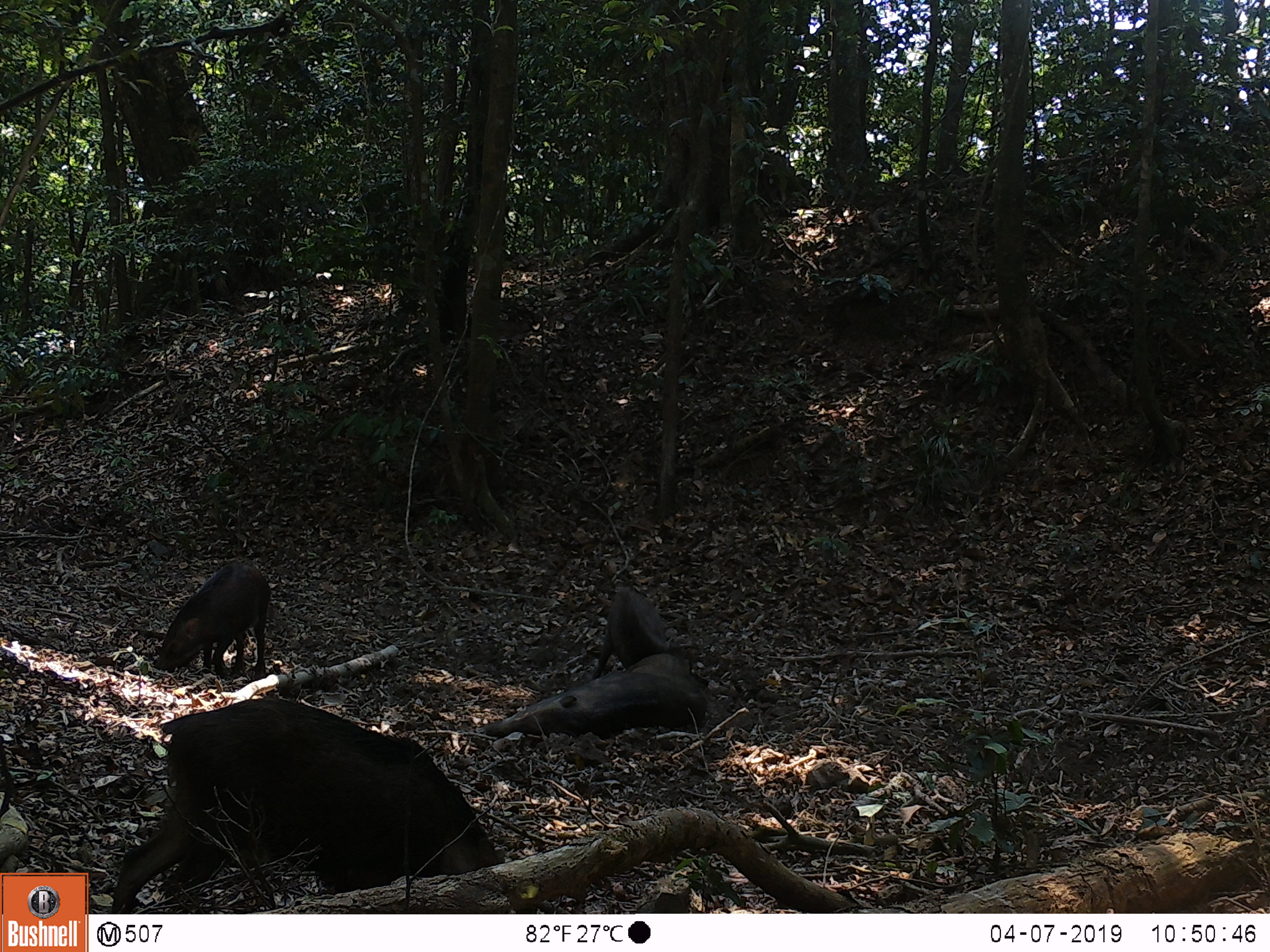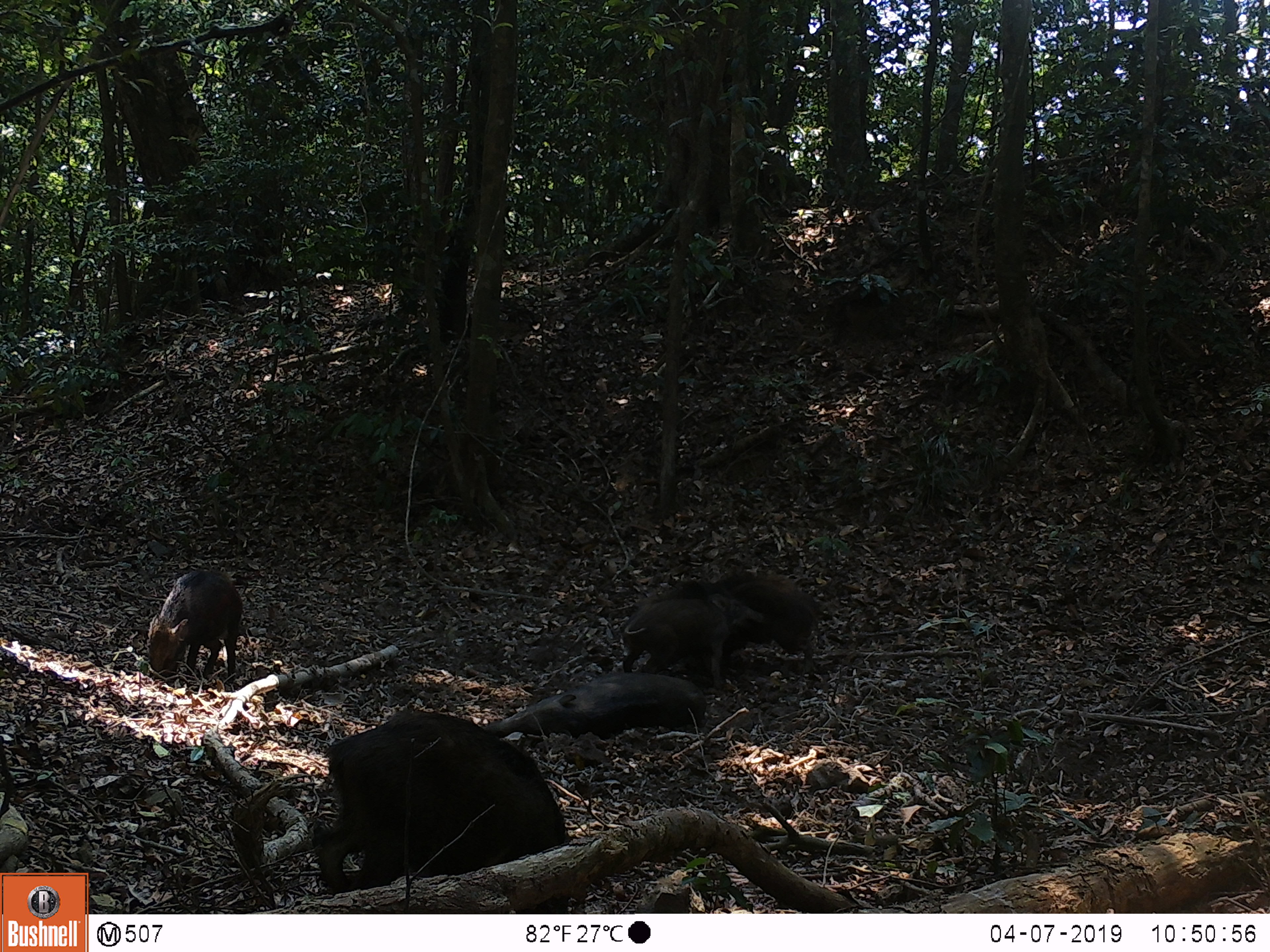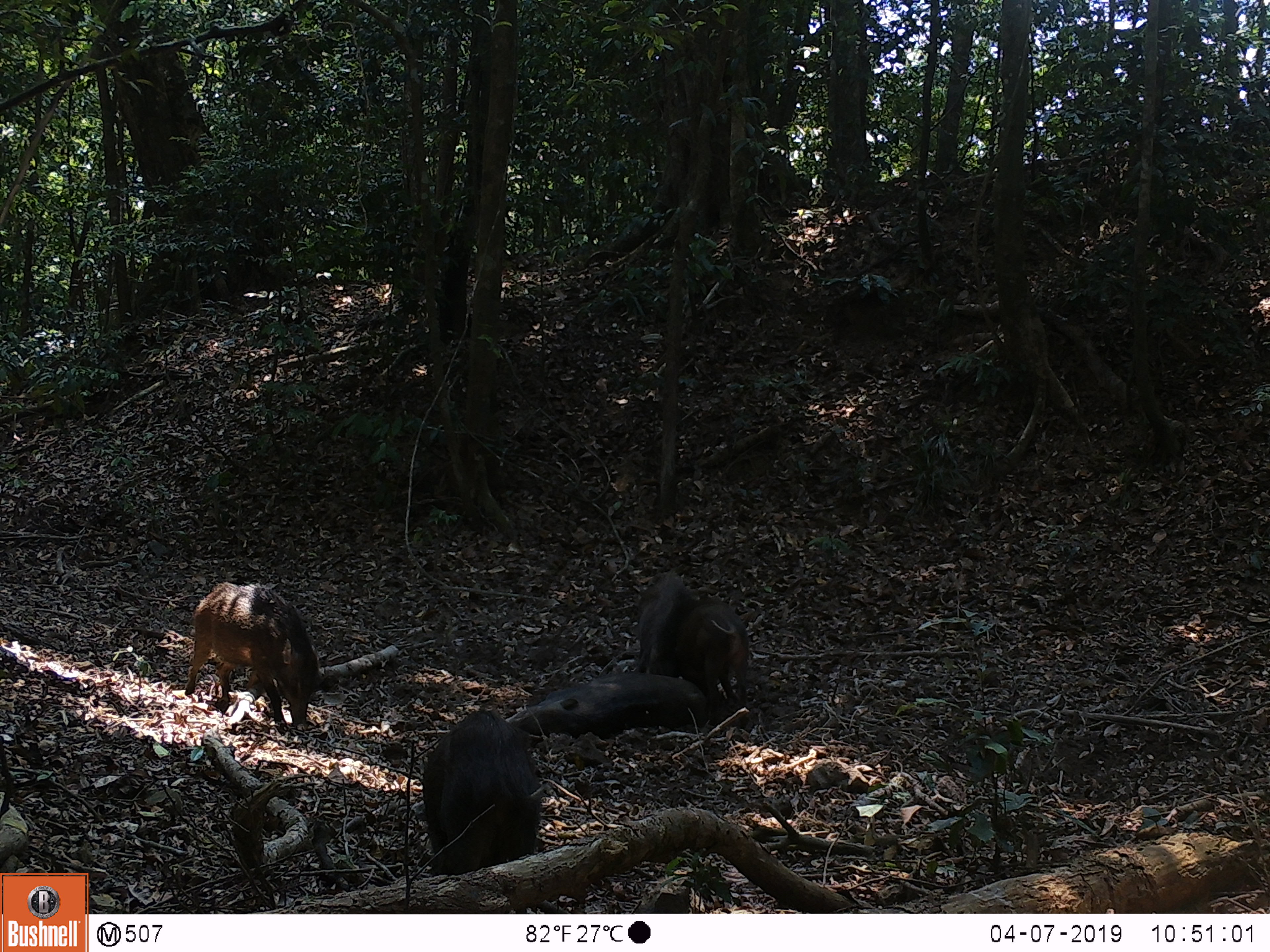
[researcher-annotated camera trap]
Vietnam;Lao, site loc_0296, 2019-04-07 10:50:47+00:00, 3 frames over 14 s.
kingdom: Animalia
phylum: Chordata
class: Mammalia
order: Artiodactyla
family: Suidae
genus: Sus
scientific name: Sus scrofa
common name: eurasian wild pig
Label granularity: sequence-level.